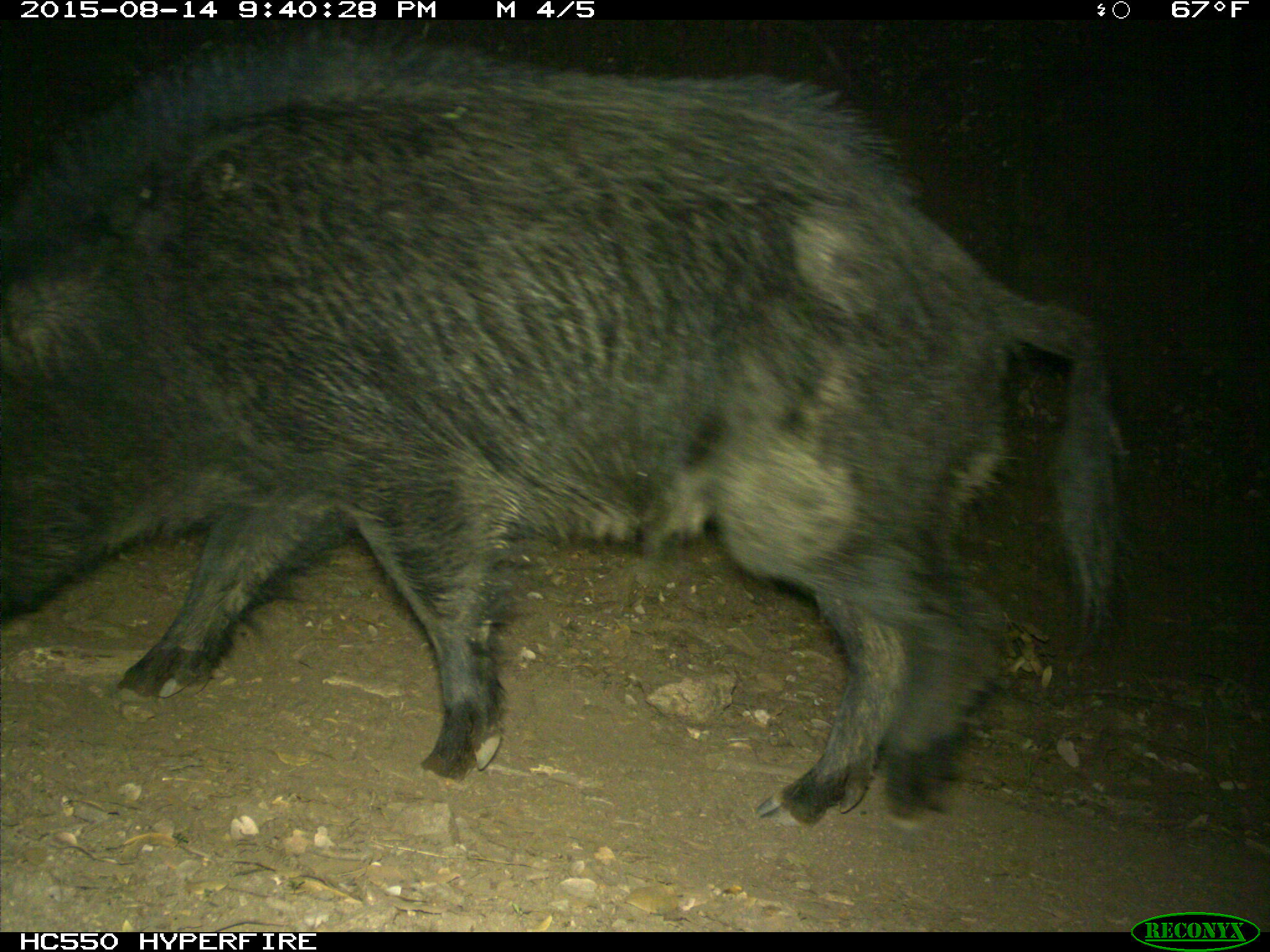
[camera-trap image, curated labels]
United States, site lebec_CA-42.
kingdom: Animalia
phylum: Chordata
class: Mammalia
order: Artiodactyla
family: Suidae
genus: Sus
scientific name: Sus scrofa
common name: wild boar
Sus scrofa (wild boar).